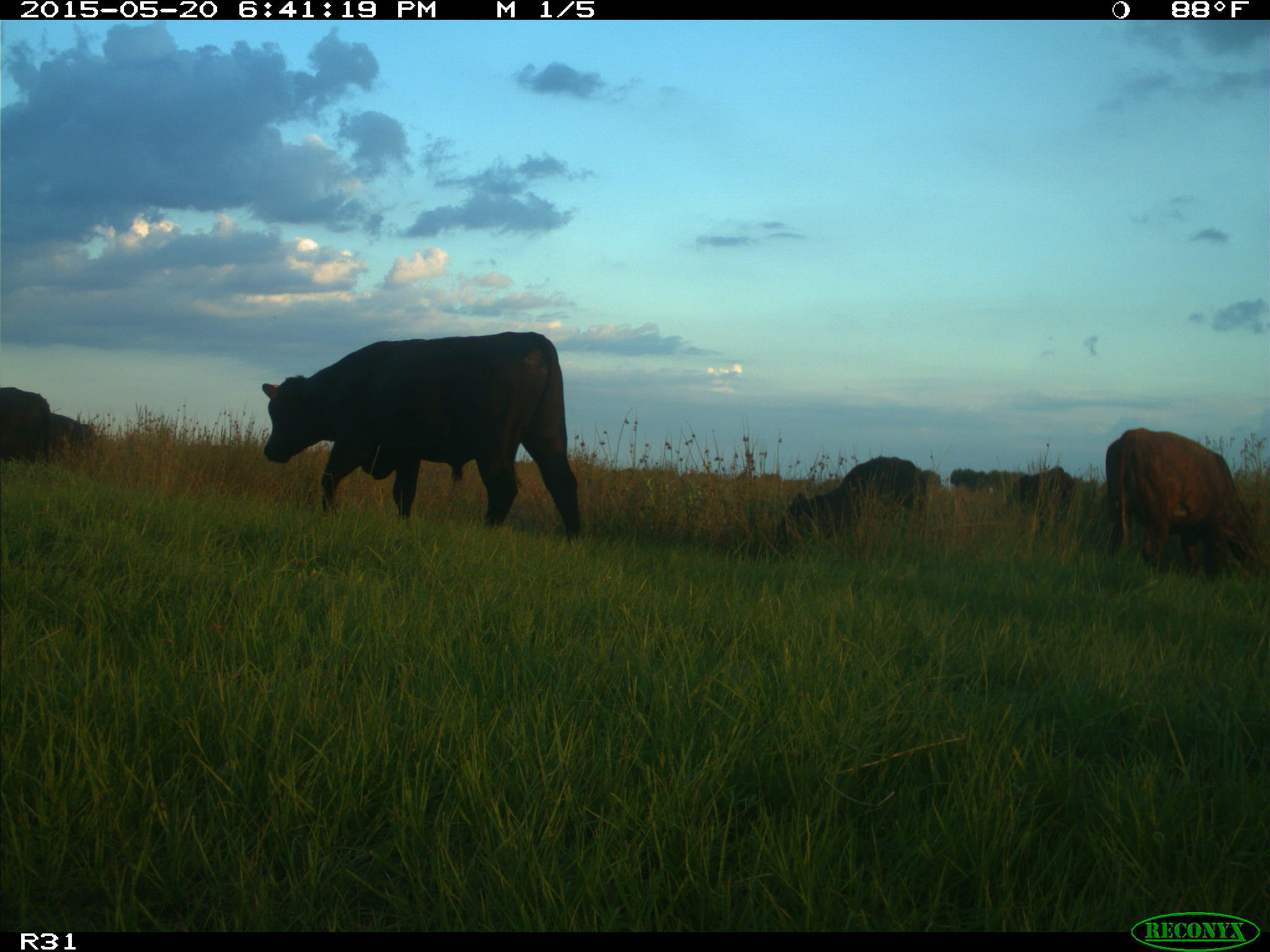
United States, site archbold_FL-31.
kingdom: Animalia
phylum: Chordata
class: Mammalia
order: Artiodactyla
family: Bovidae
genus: Bos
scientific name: Bos taurus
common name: domestic cow